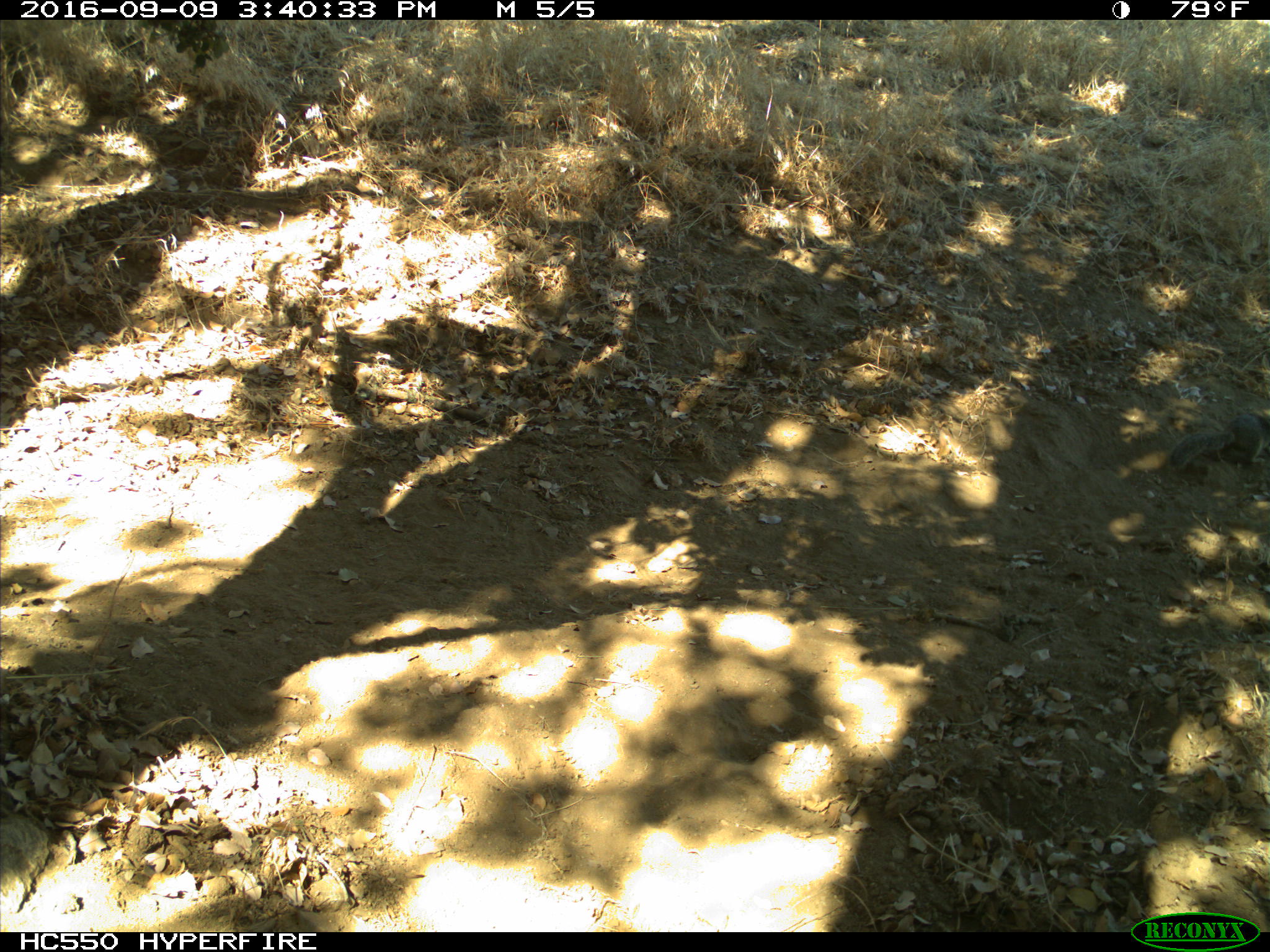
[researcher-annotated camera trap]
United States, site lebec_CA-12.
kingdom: Animalia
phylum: Chordata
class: Mammalia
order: Rodentia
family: Sciuridae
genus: Otospermophilus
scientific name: Otospermophilus beecheyi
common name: california ground squirrel